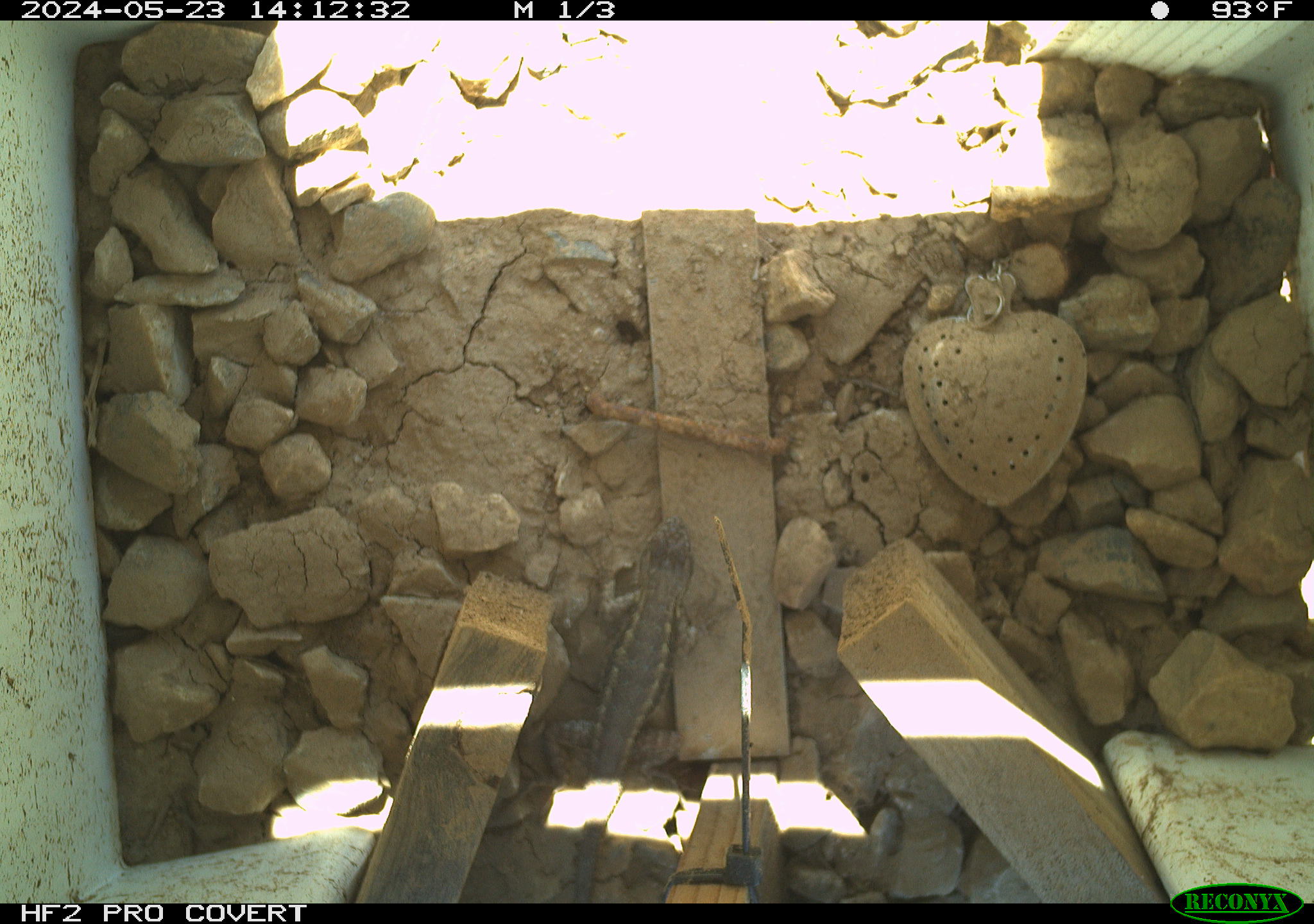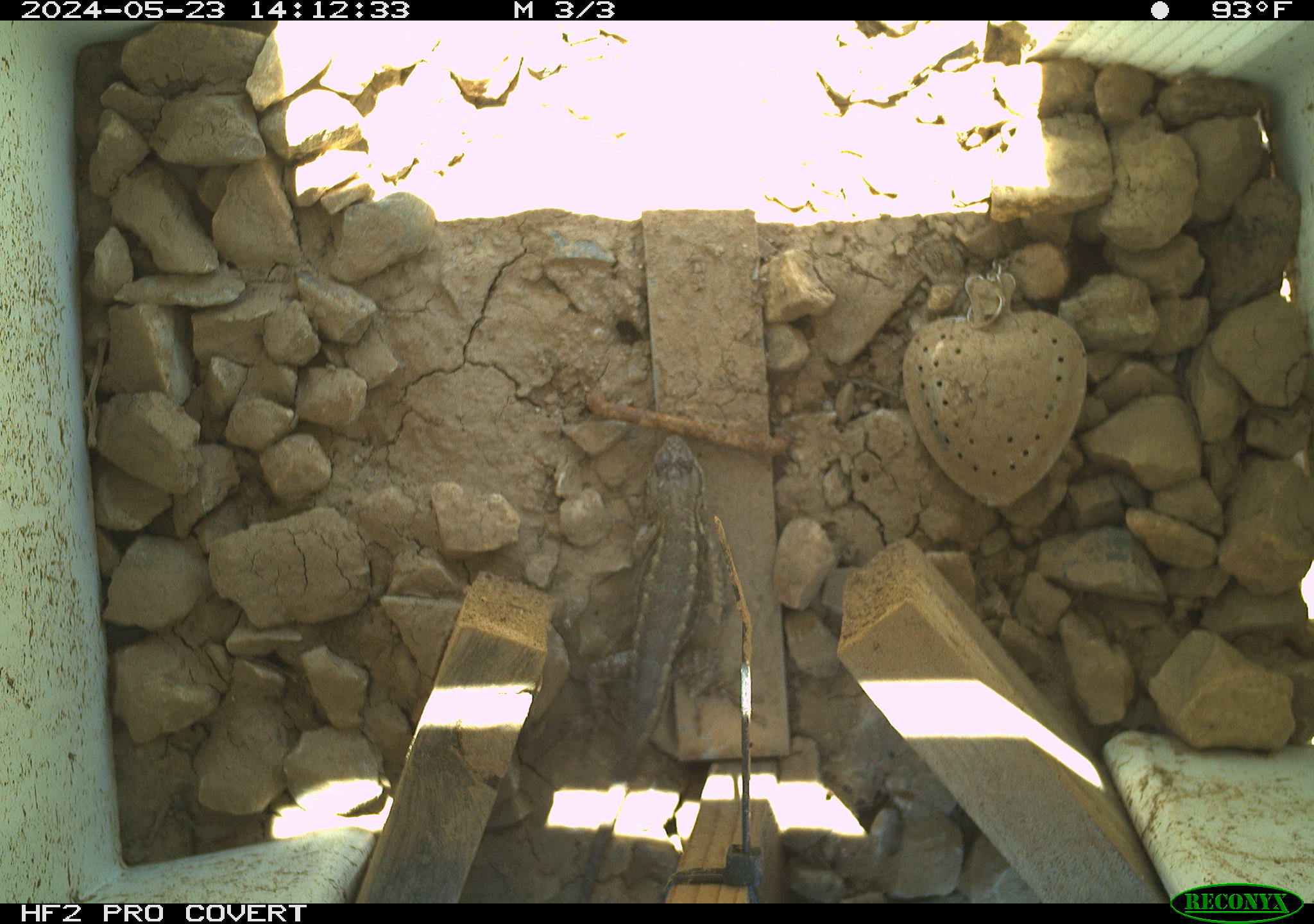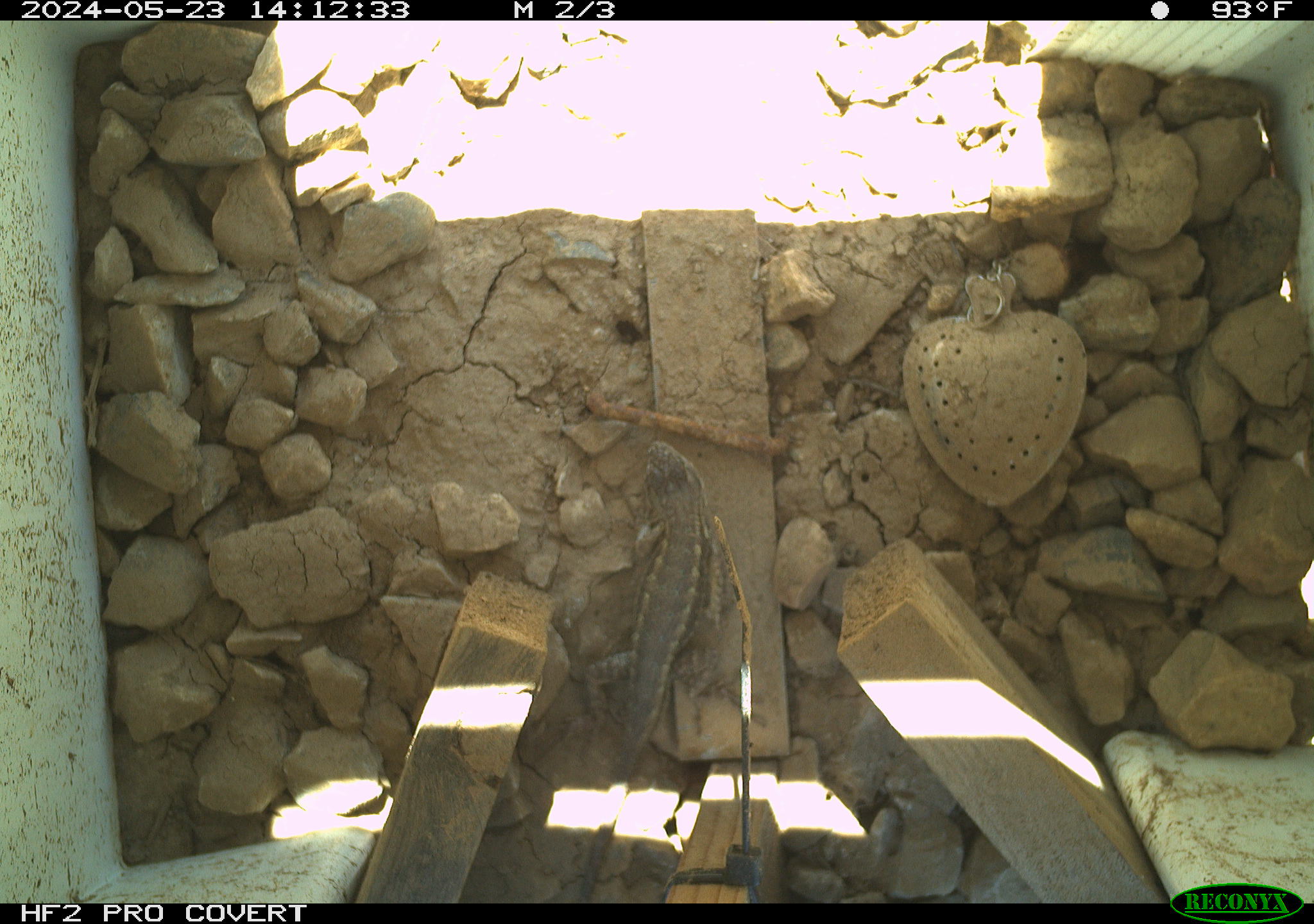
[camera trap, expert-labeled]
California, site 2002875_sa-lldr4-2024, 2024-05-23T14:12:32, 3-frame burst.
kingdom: Animalia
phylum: Chordata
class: Reptilia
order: Squamata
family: Phrynosomatidae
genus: Sceloporus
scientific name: Sceloporus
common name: spiny lizards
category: sceloporus species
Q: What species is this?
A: Sceloporus species (spiny lizards) (Sceloporus).